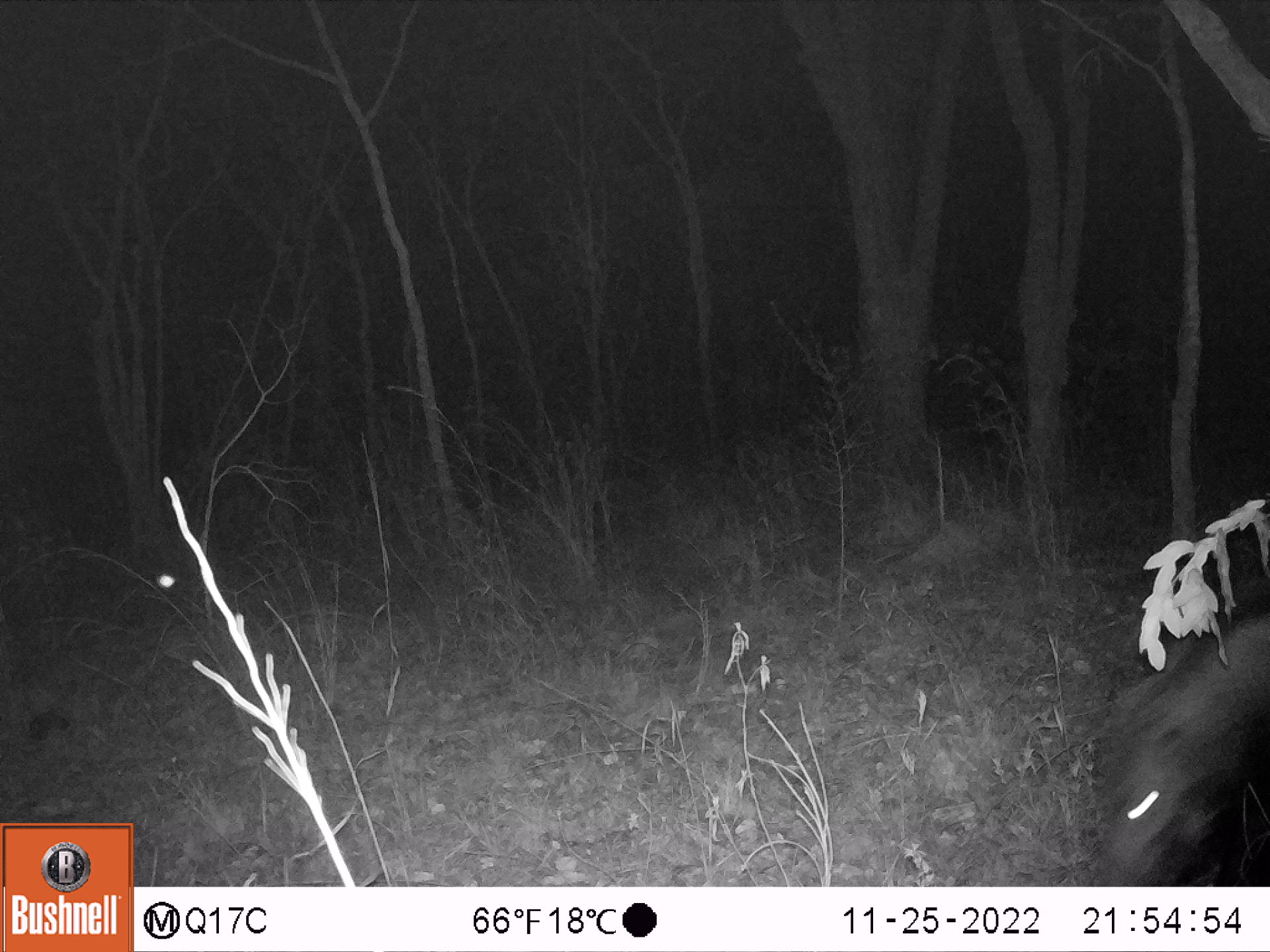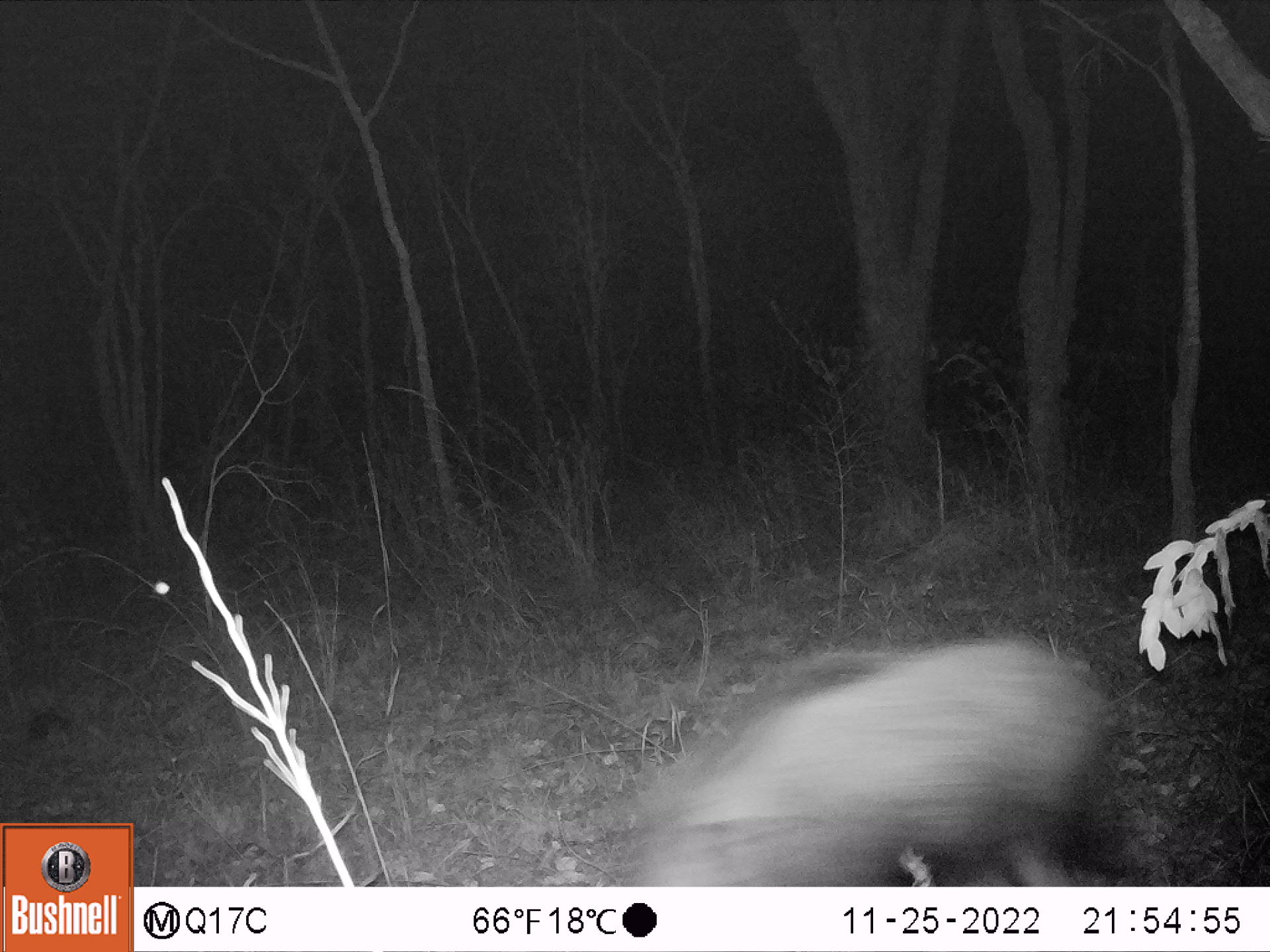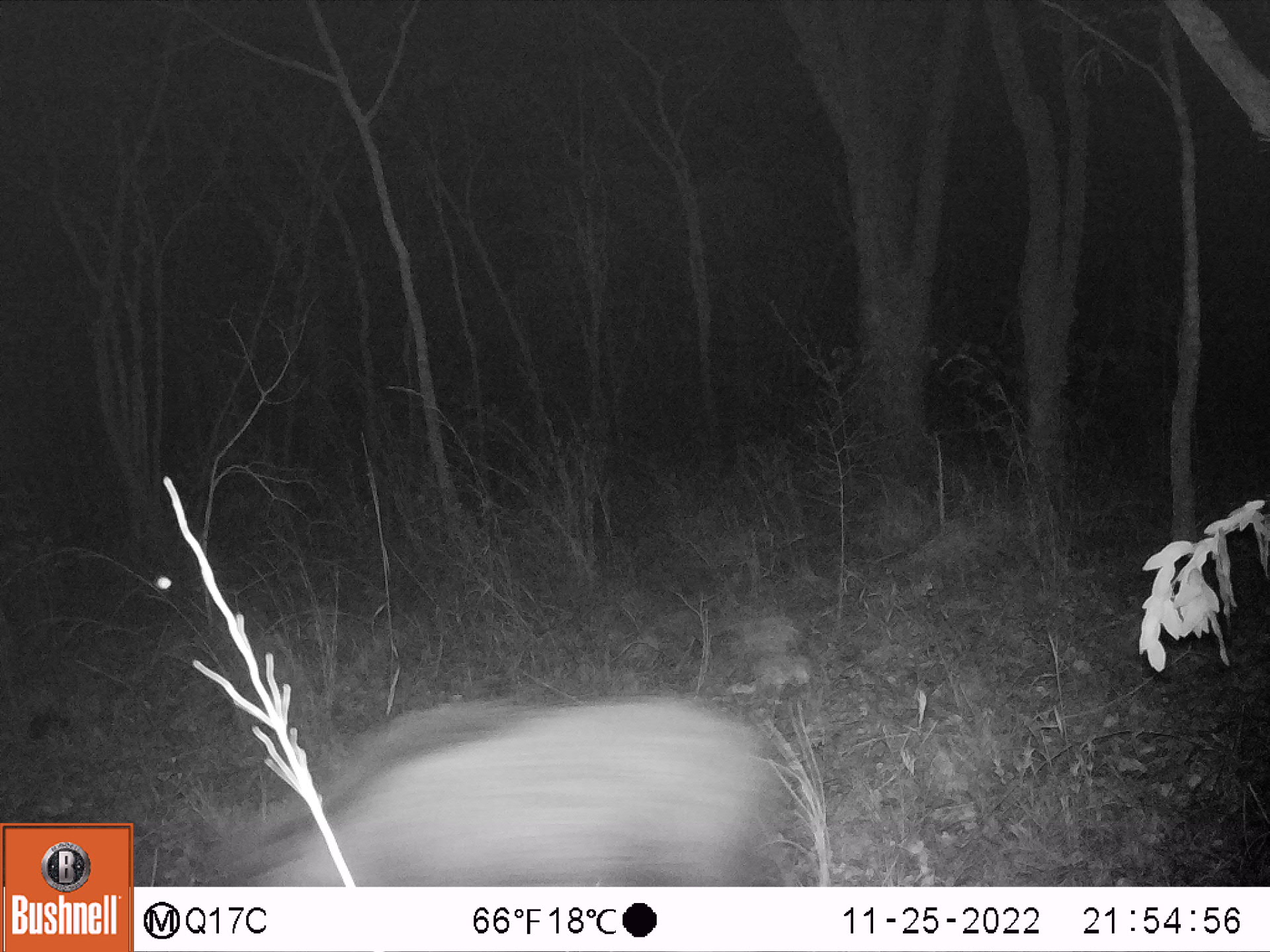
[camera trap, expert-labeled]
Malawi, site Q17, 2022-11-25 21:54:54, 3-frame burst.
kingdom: Animalia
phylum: Chordata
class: Mammalia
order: Artiodactyla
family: Suidae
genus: Potamochoerus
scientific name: Potamochoerus larvatus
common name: bushpig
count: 1